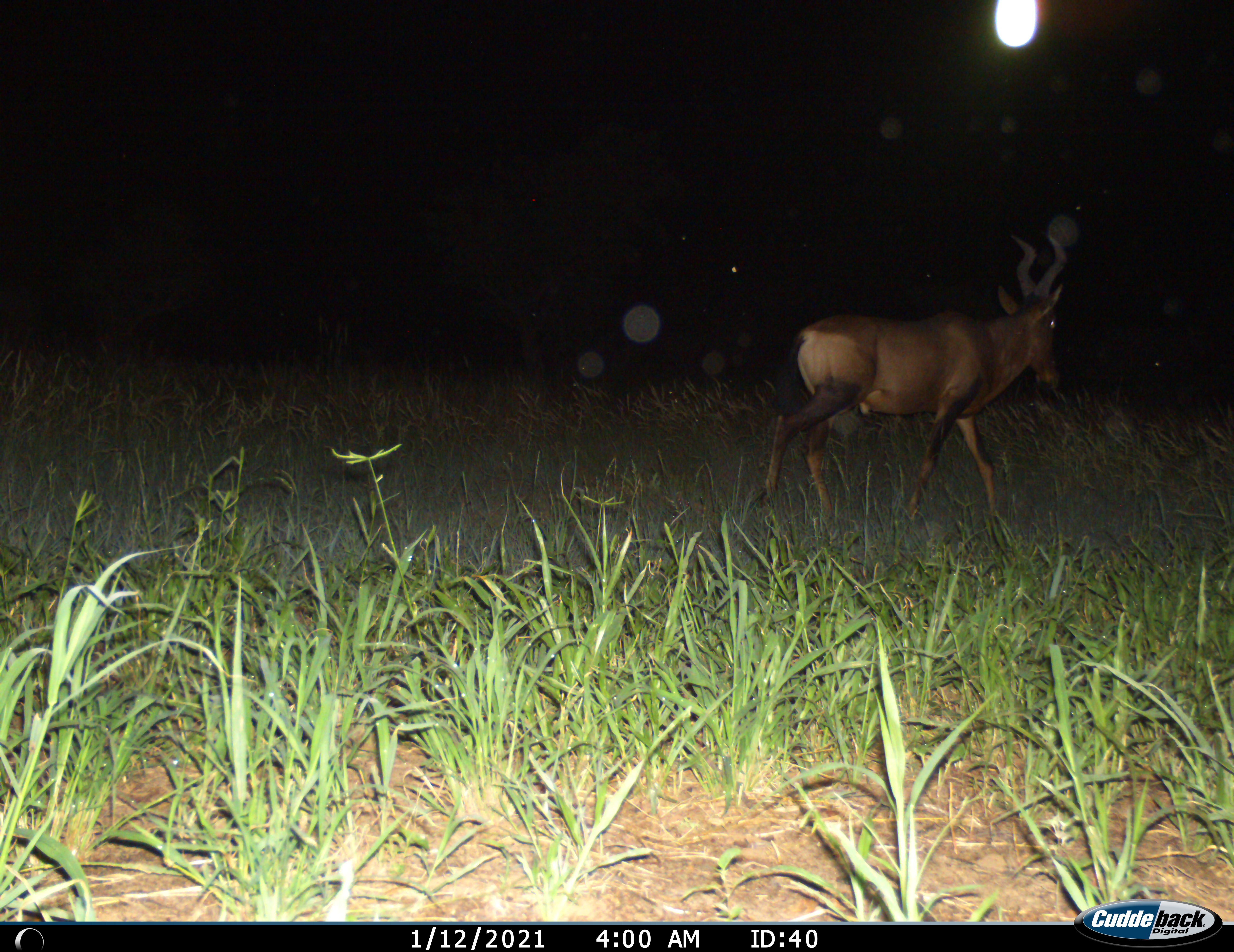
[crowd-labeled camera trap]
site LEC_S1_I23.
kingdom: Animalia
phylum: Chordata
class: Mammalia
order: Artiodactyla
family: Bovidae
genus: Alcelaphus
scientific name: Alcelaphus buselaphus caama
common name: red hartebeest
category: hartebeestred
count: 1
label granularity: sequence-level